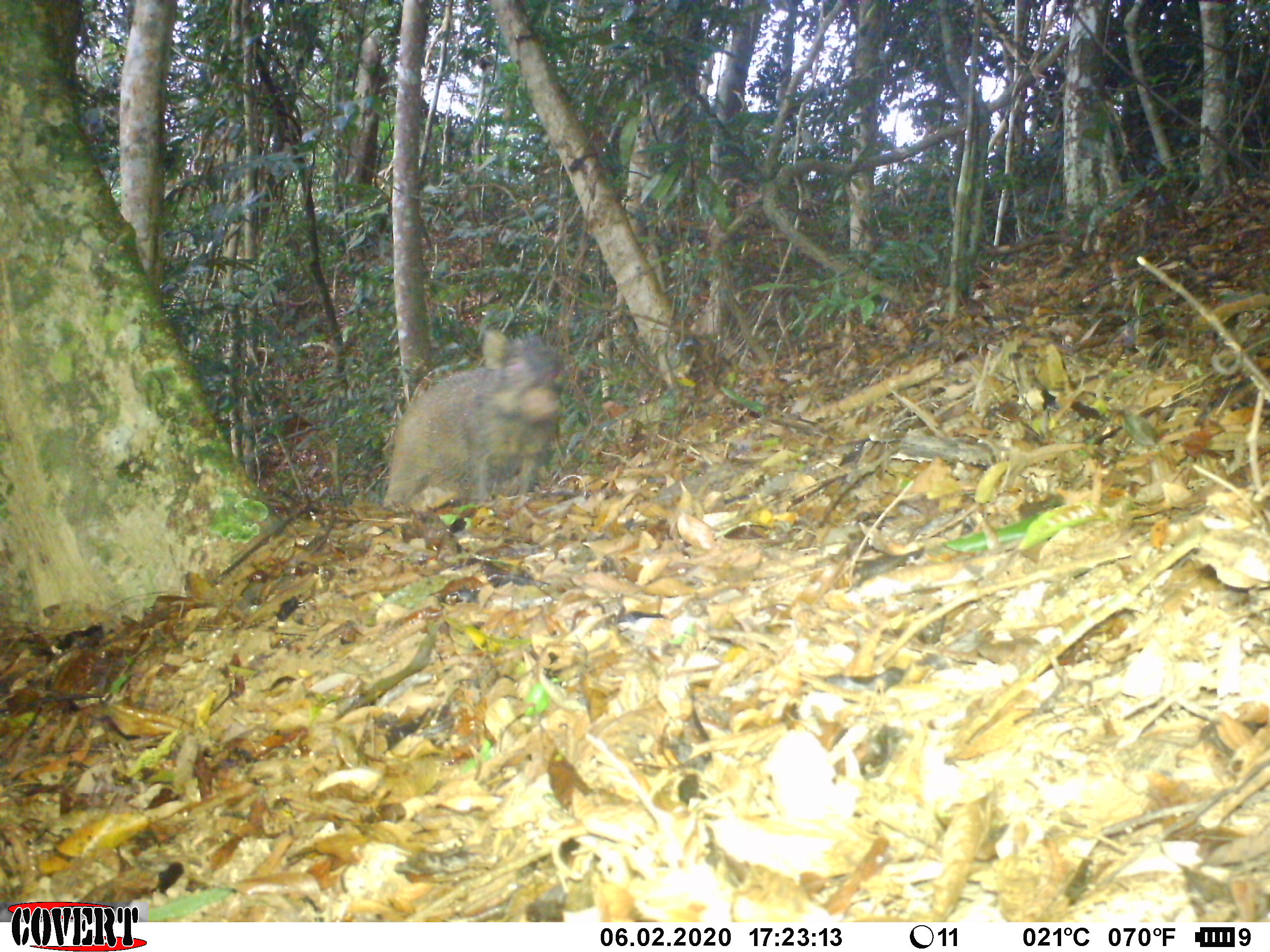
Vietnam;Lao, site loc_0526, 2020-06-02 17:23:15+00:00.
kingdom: Animalia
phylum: Chordata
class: Mammalia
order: Artiodactyla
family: Suidae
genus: Sus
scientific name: Sus scrofa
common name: eurasian wild pig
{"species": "eurasian wild pig (Sus scrofa)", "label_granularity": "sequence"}